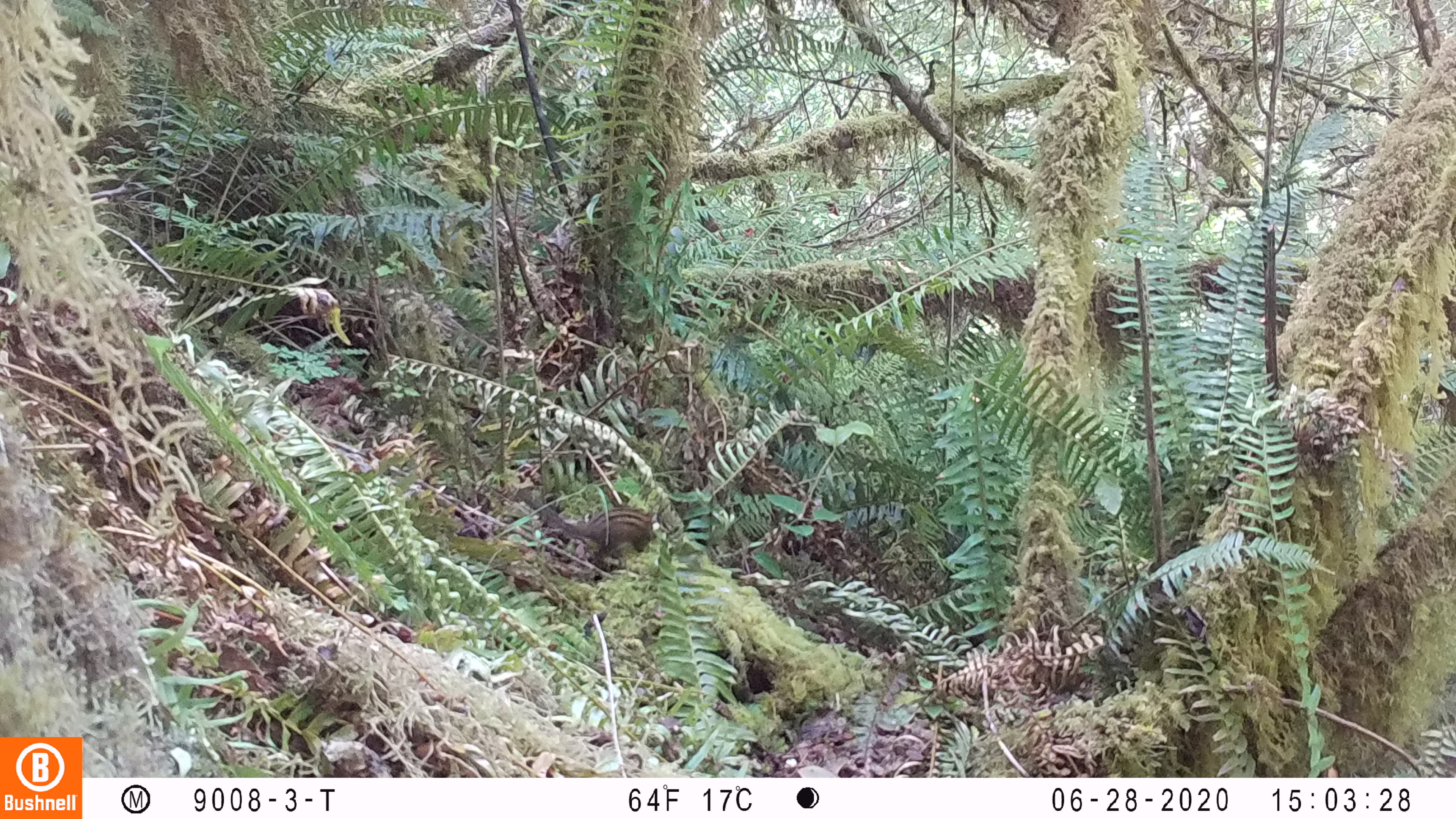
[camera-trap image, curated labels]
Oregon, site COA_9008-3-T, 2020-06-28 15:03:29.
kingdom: Animalia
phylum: Chordata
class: Mammalia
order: Rodentia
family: Sciuridae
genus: Neotamias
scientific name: Neotamias townsendii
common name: townsend's chipmunk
Townsend's chipmunk (Neotamias townsendii).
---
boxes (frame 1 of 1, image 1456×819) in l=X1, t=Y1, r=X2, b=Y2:
townsend's chipmunk: l=517, t=487, r=664, b=570